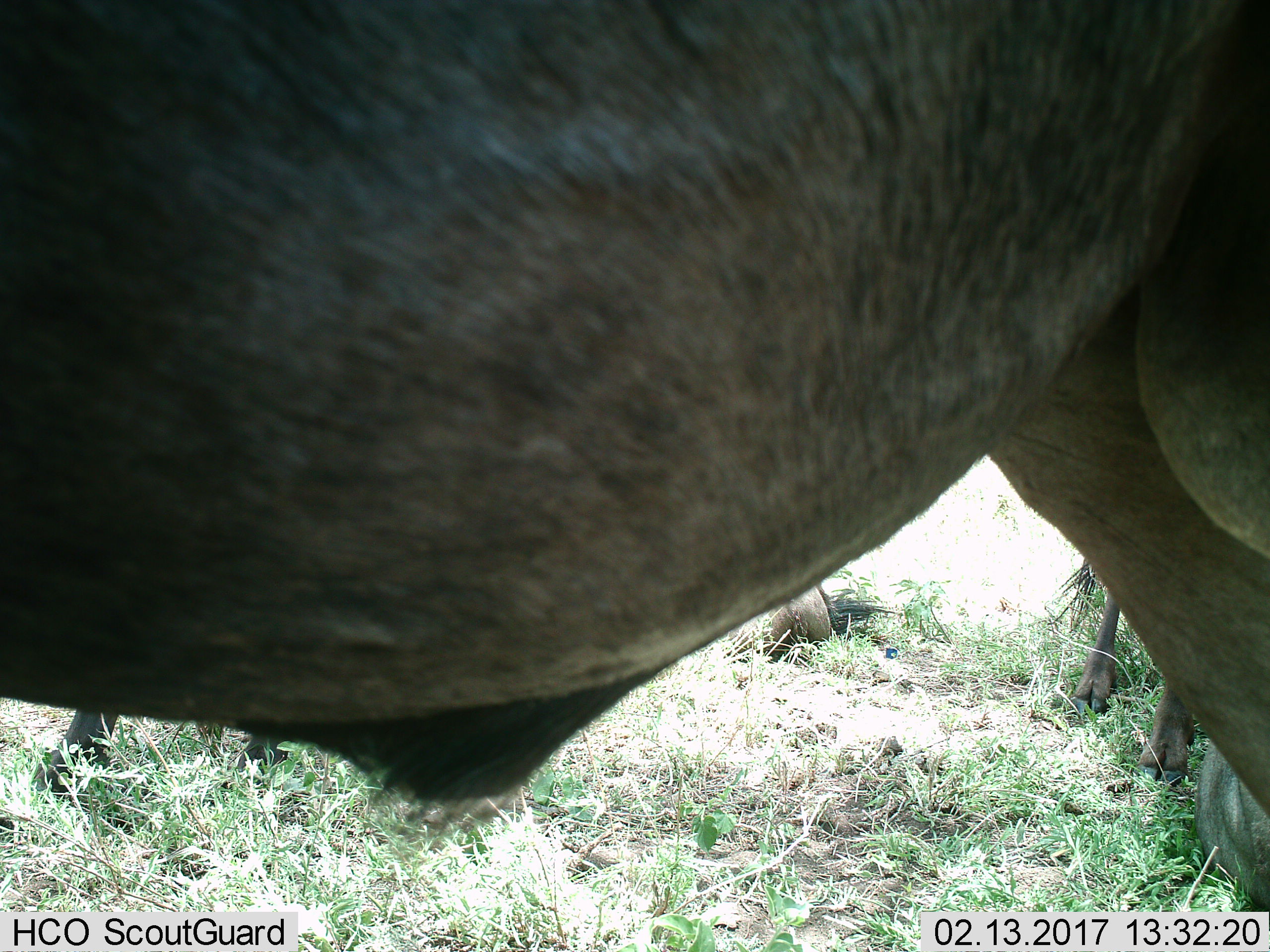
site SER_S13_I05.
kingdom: Animalia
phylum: Chordata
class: Mammalia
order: Artiodactyla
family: Bovidae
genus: Connochaetes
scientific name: Connochaetes taurinus taurinus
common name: blue wildebeest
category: wildebeestblue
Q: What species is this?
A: Wildebeestblue (blue wildebeest) (Connochaetes taurinus taurinus).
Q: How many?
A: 3.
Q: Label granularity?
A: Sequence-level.